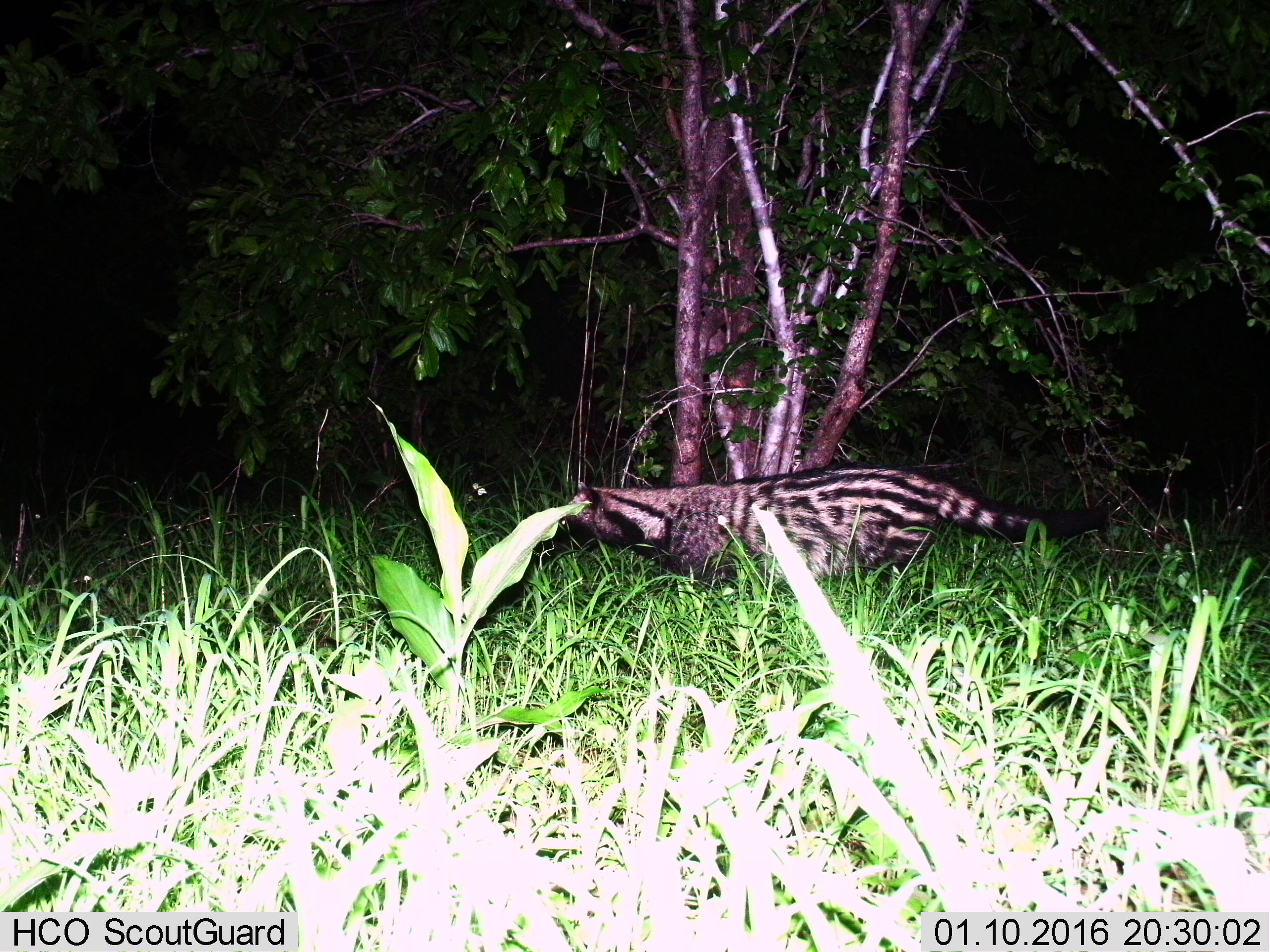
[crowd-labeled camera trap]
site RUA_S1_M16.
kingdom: Animalia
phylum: Chordata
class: Mammalia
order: Carnivora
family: Viverridae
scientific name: Viverridae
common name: civet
Civet (Viverridae), count 1. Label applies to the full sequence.